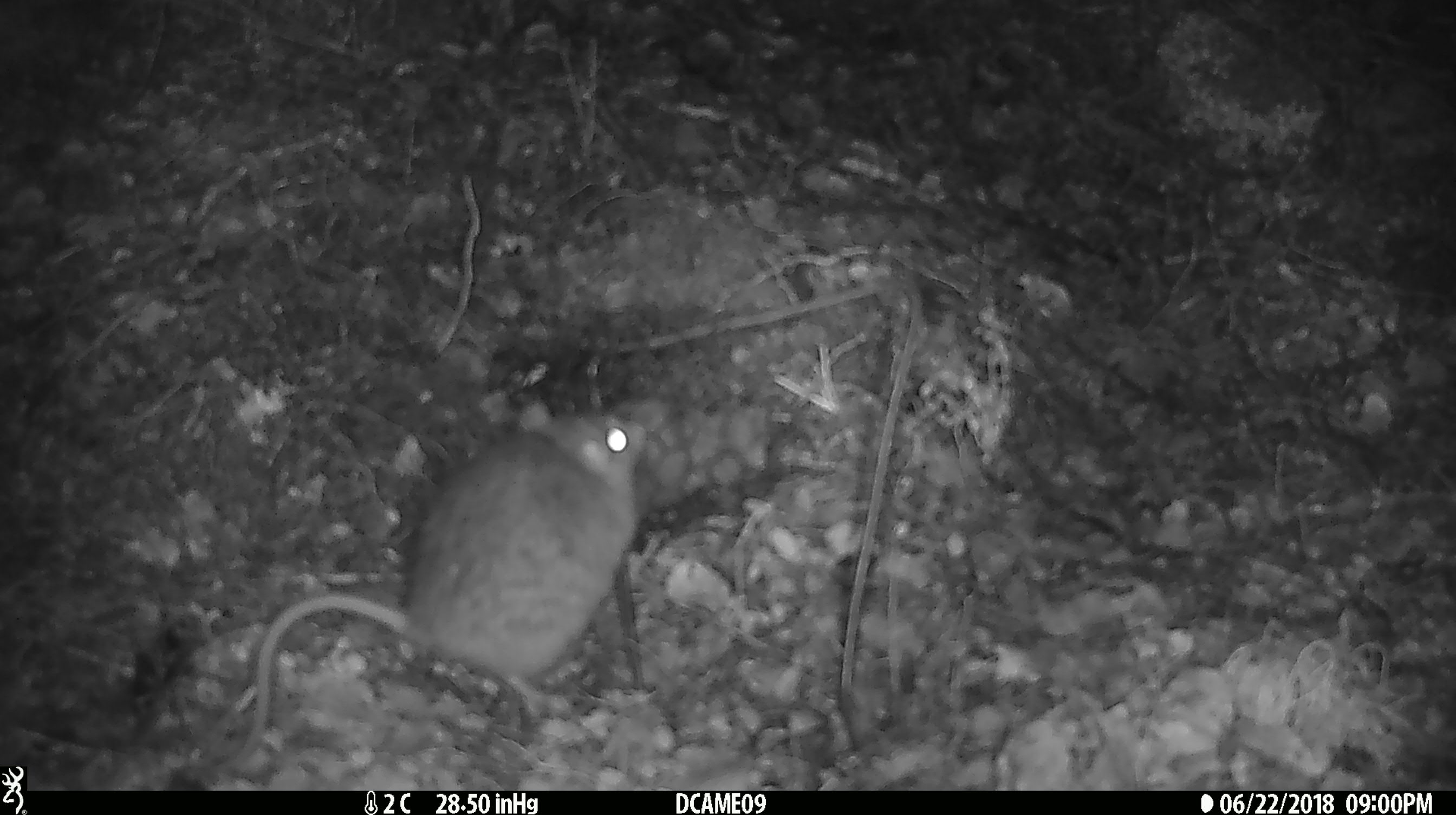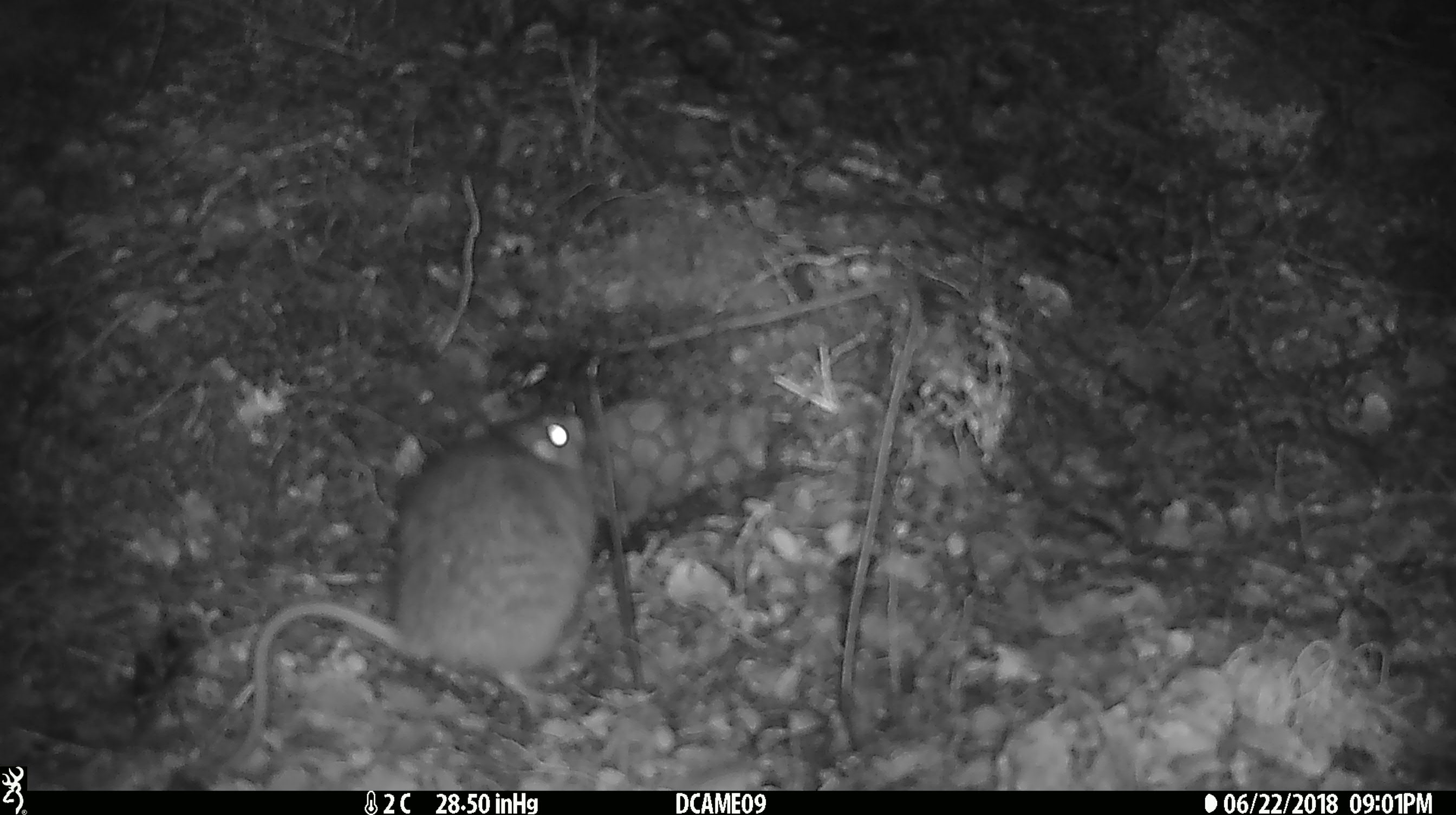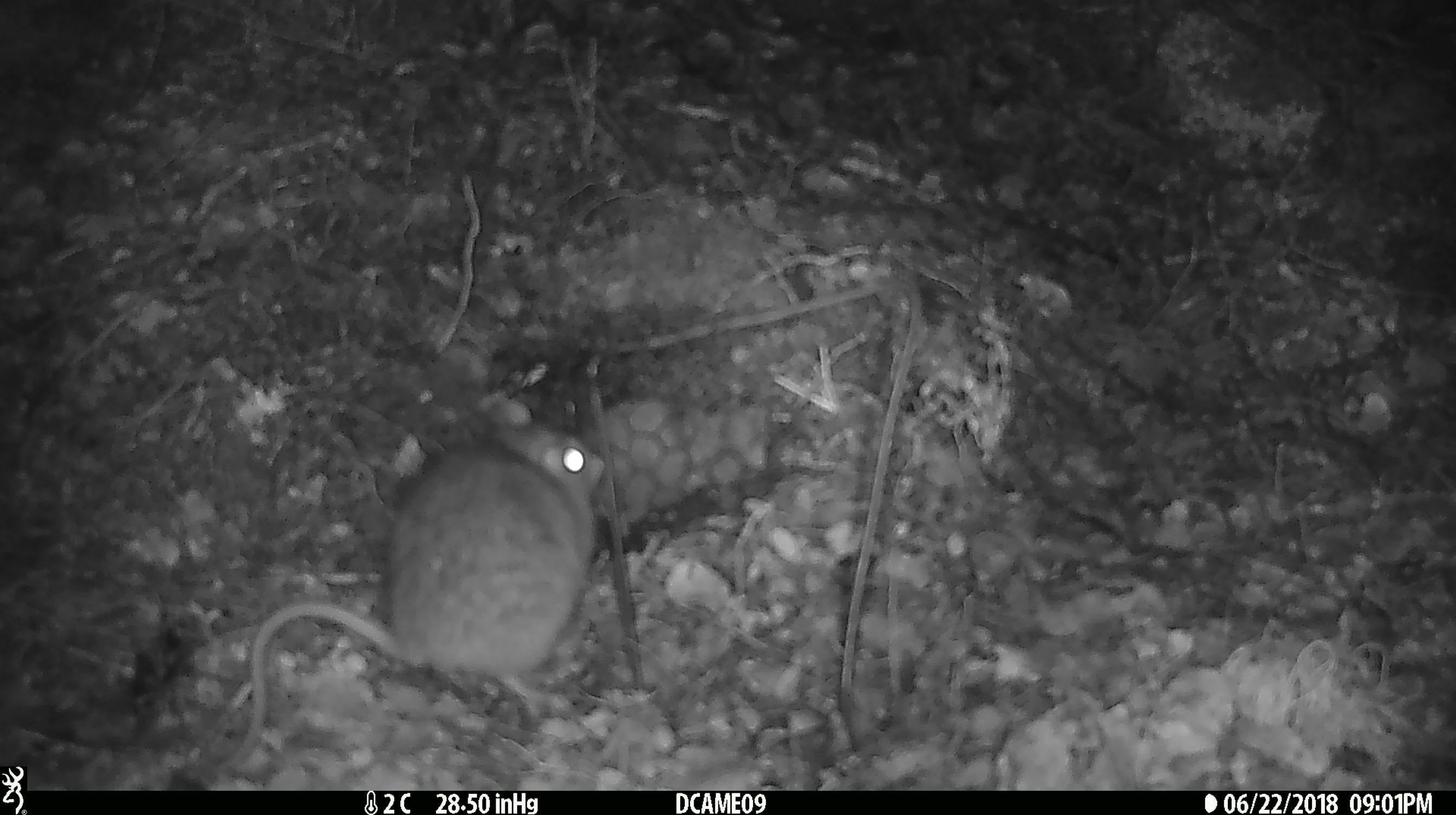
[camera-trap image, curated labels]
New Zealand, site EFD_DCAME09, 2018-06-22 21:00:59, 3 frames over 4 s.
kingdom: Animalia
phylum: Chordata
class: Mammalia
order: Rodentia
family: Muridae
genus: Rattus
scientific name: Rattus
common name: rat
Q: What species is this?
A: Rat (Rattus).